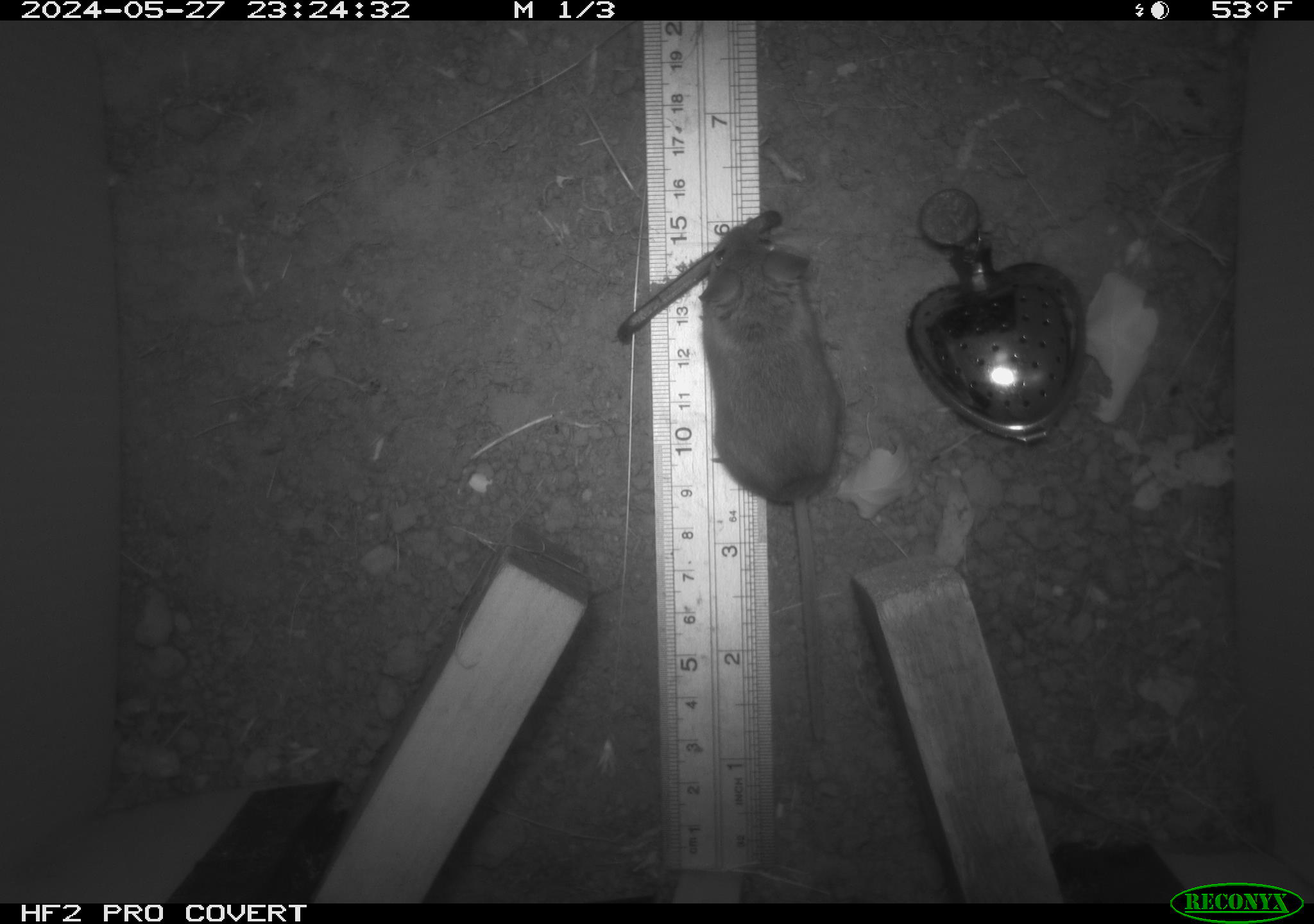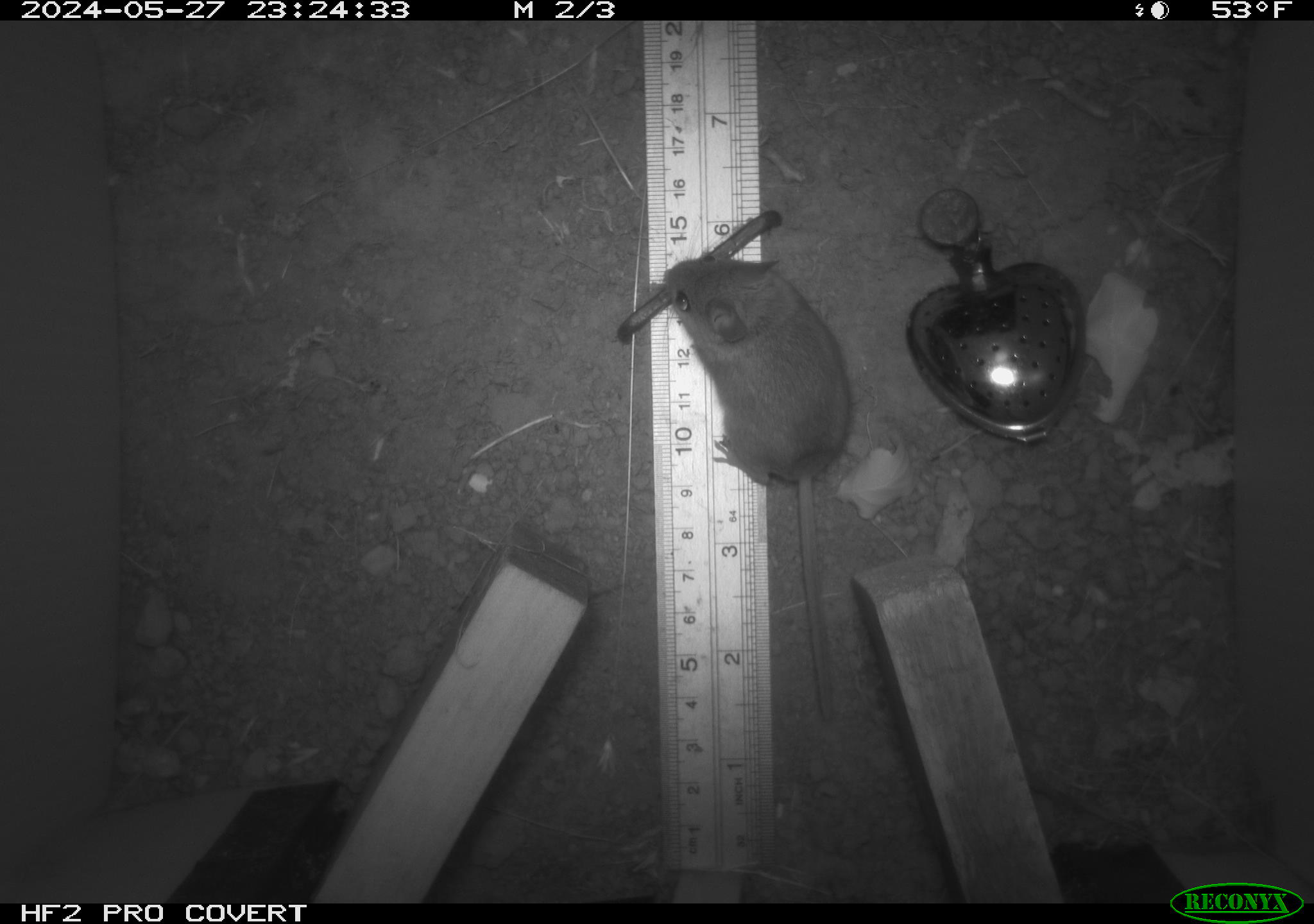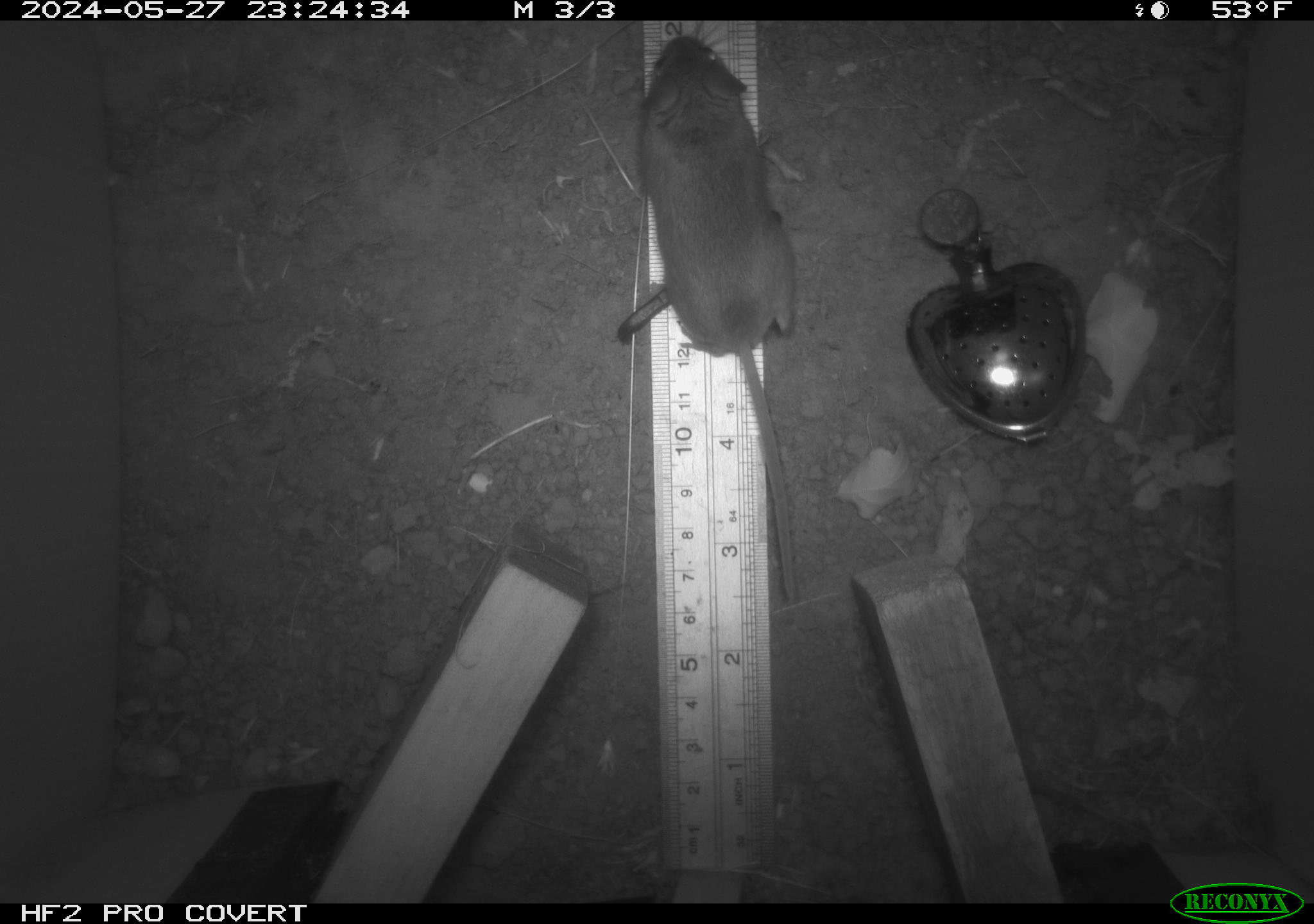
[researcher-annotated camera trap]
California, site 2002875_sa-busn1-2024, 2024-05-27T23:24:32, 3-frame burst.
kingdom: Animalia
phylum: Chordata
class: Mammalia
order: Rodentia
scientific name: Rodentia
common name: rodent